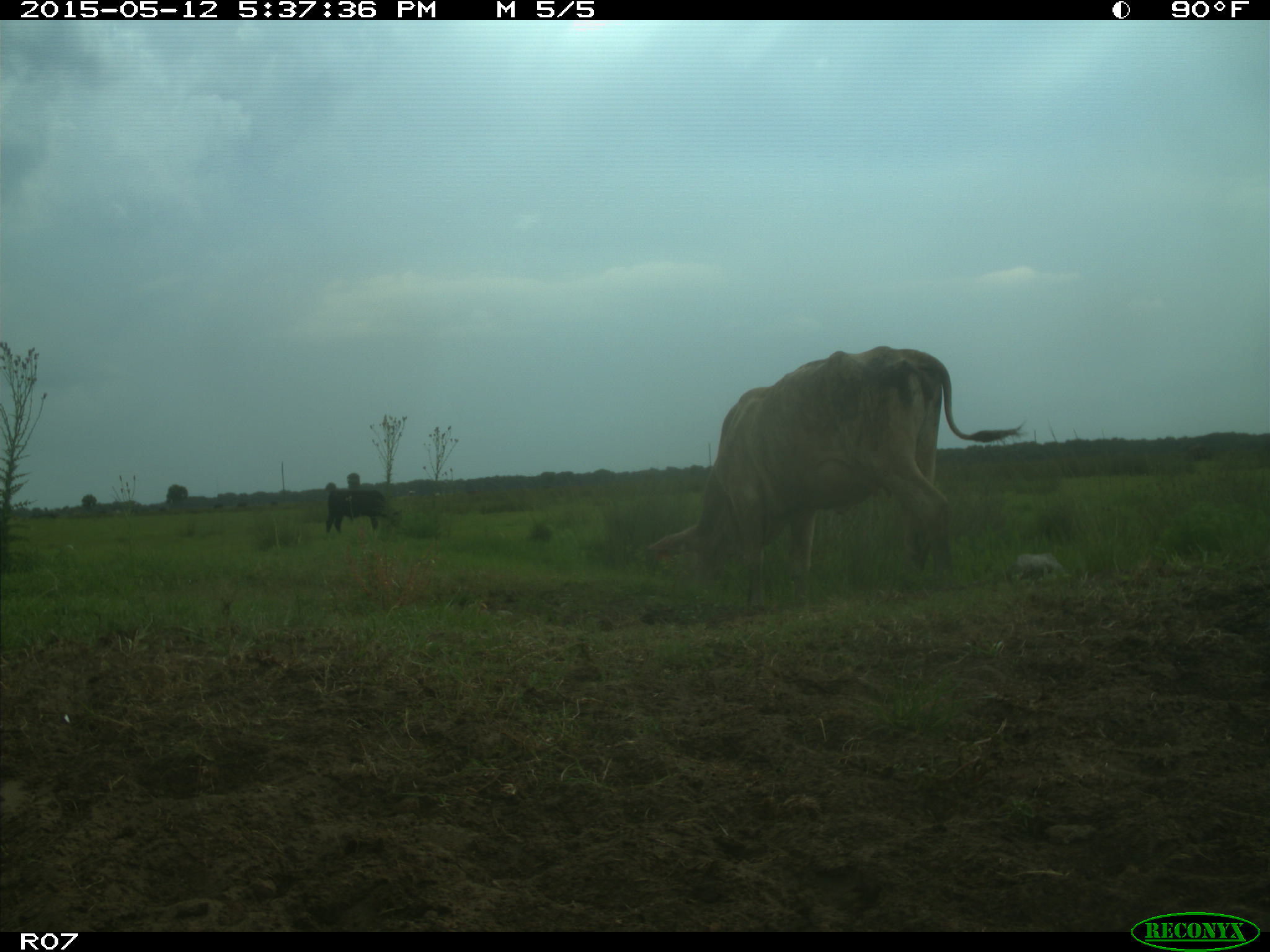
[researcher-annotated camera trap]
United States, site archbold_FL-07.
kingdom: Animalia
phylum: Chordata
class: Mammalia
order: Artiodactyla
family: Bovidae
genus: Bos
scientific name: Bos taurus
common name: domestic cow